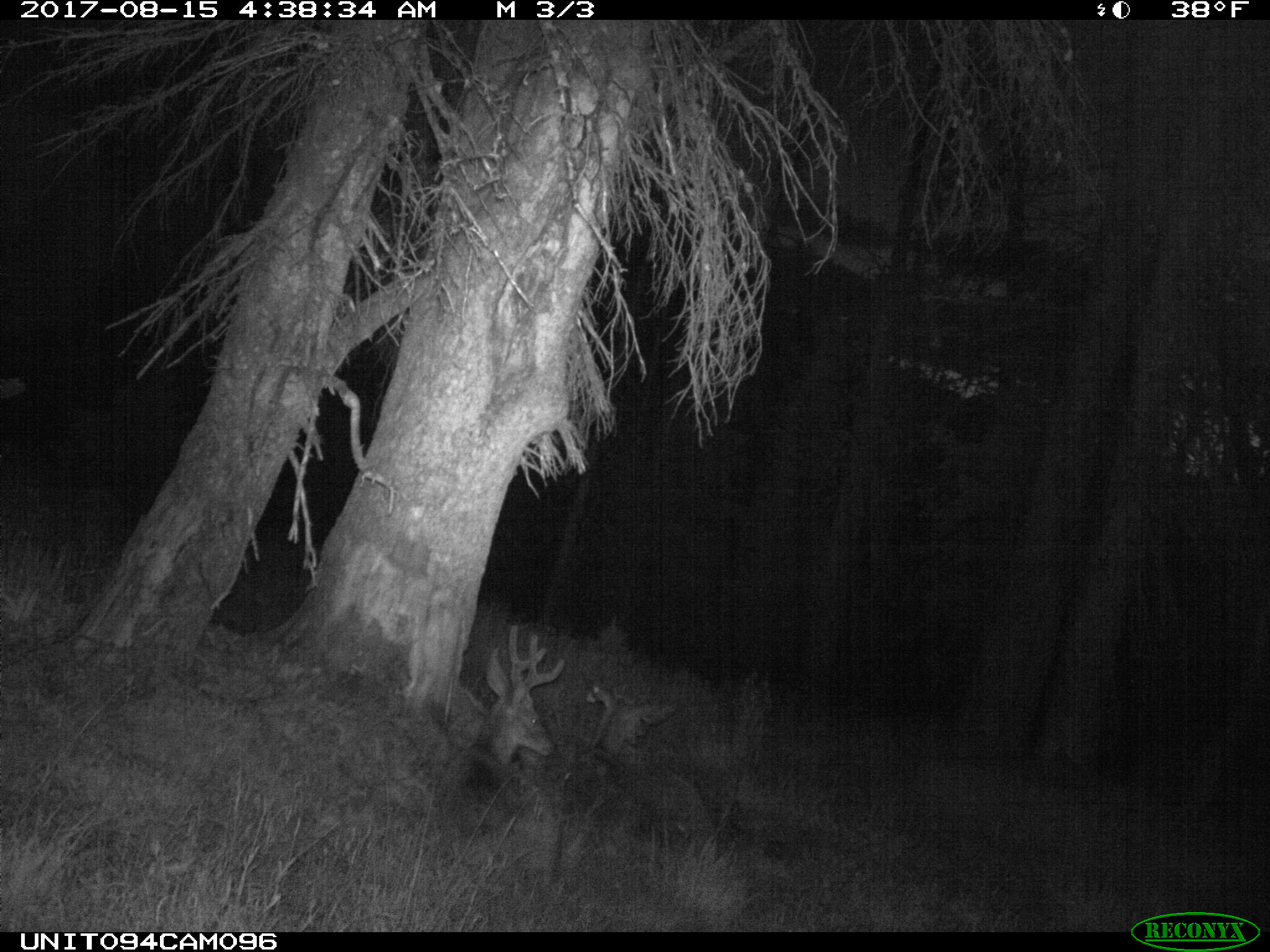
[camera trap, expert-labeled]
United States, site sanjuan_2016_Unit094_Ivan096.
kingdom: Animalia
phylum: Chordata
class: Mammalia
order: Artiodactyla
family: Cervidae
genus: Odocoileus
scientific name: Odocoileus hemionus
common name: mule deer